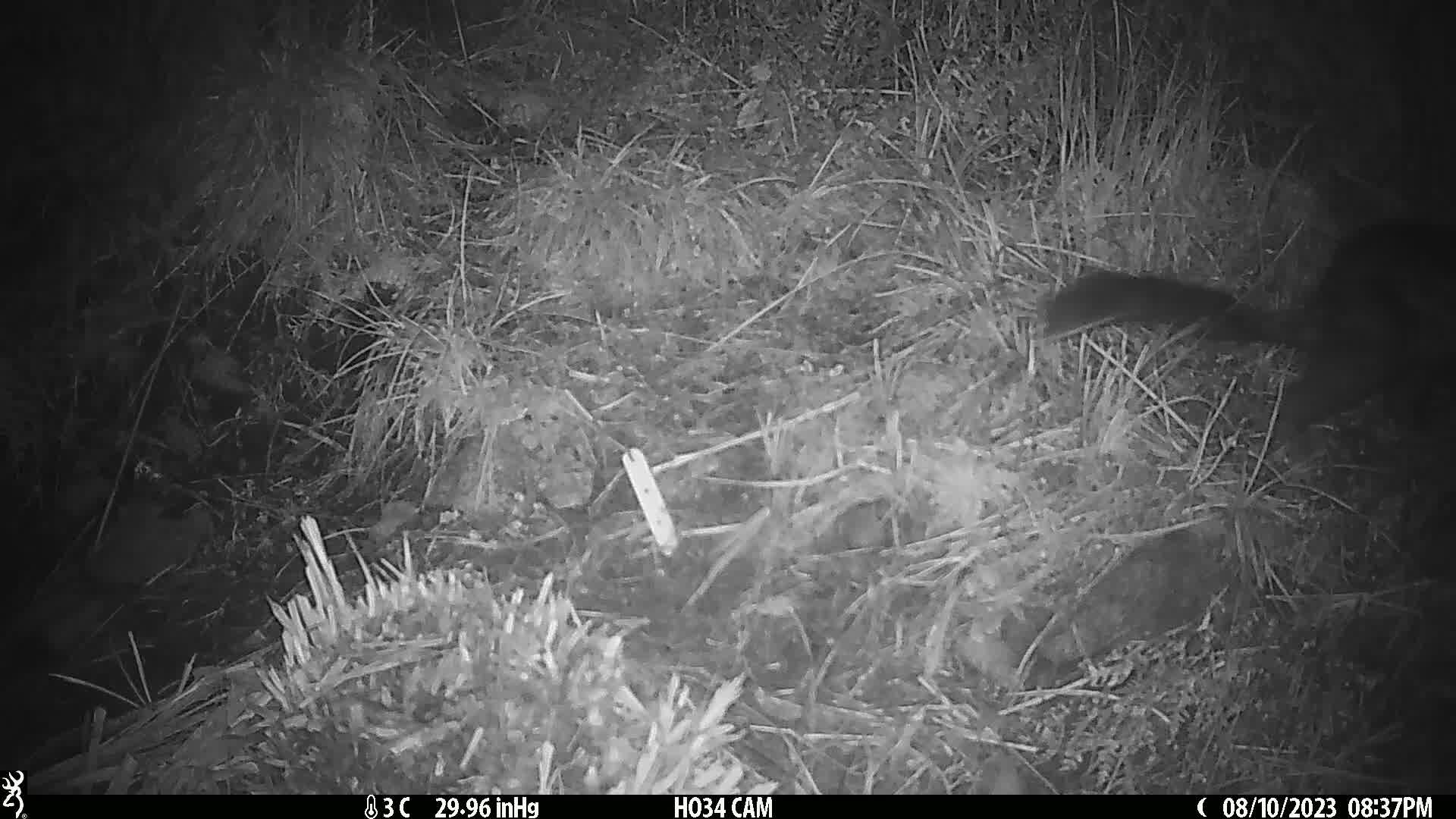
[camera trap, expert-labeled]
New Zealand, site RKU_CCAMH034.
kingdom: Animalia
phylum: Chordata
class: Mammalia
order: Diprotodontia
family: Phalangeridae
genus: Trichosurus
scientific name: Trichosurus vulpecula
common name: common brushtail possum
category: possum